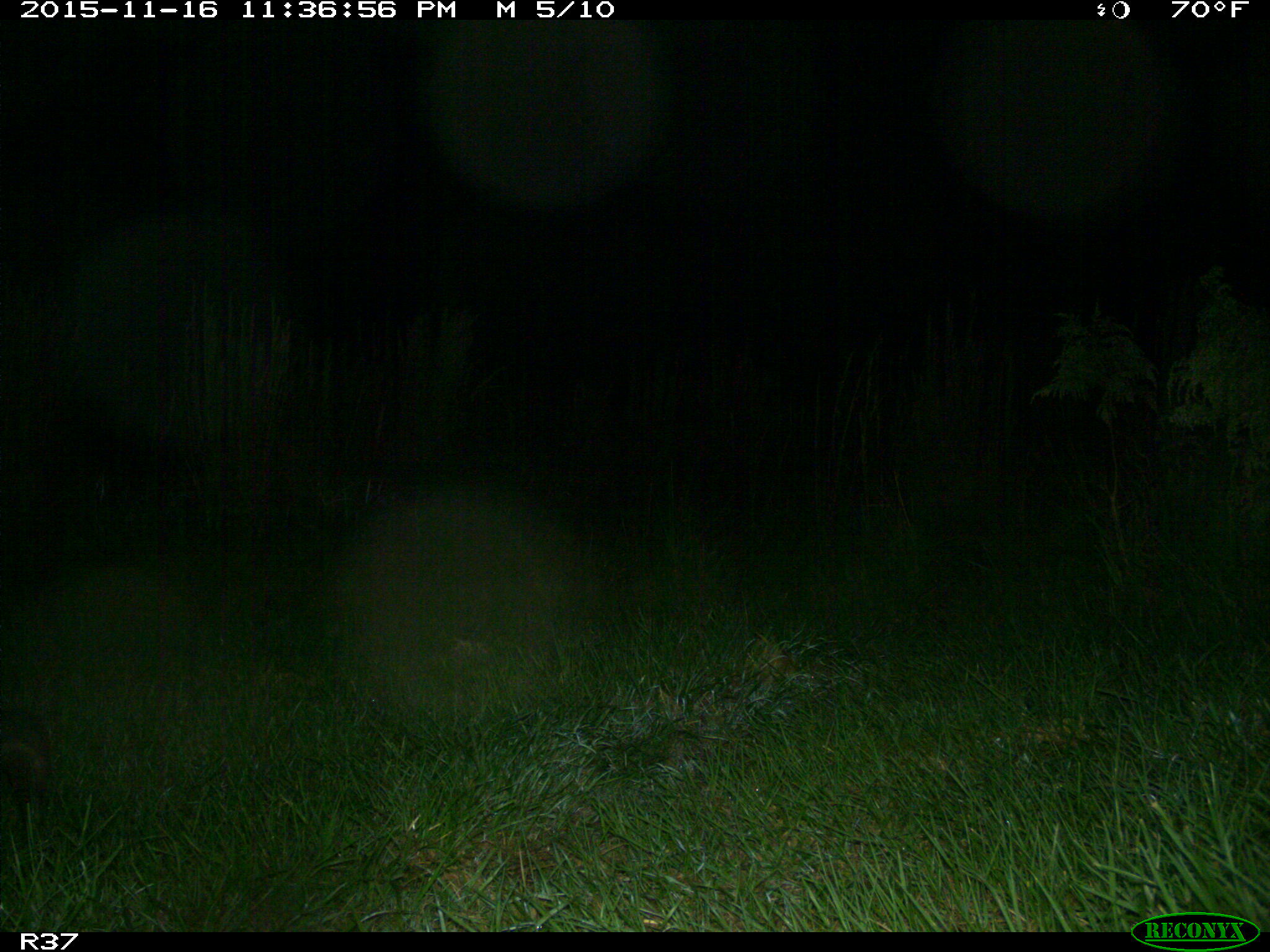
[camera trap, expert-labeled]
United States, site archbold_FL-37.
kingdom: Animalia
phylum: Chordata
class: Mammalia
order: Cingulata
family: Dasypodidae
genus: Dasypus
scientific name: Dasypus novemcinctus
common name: nine-banded armadillo